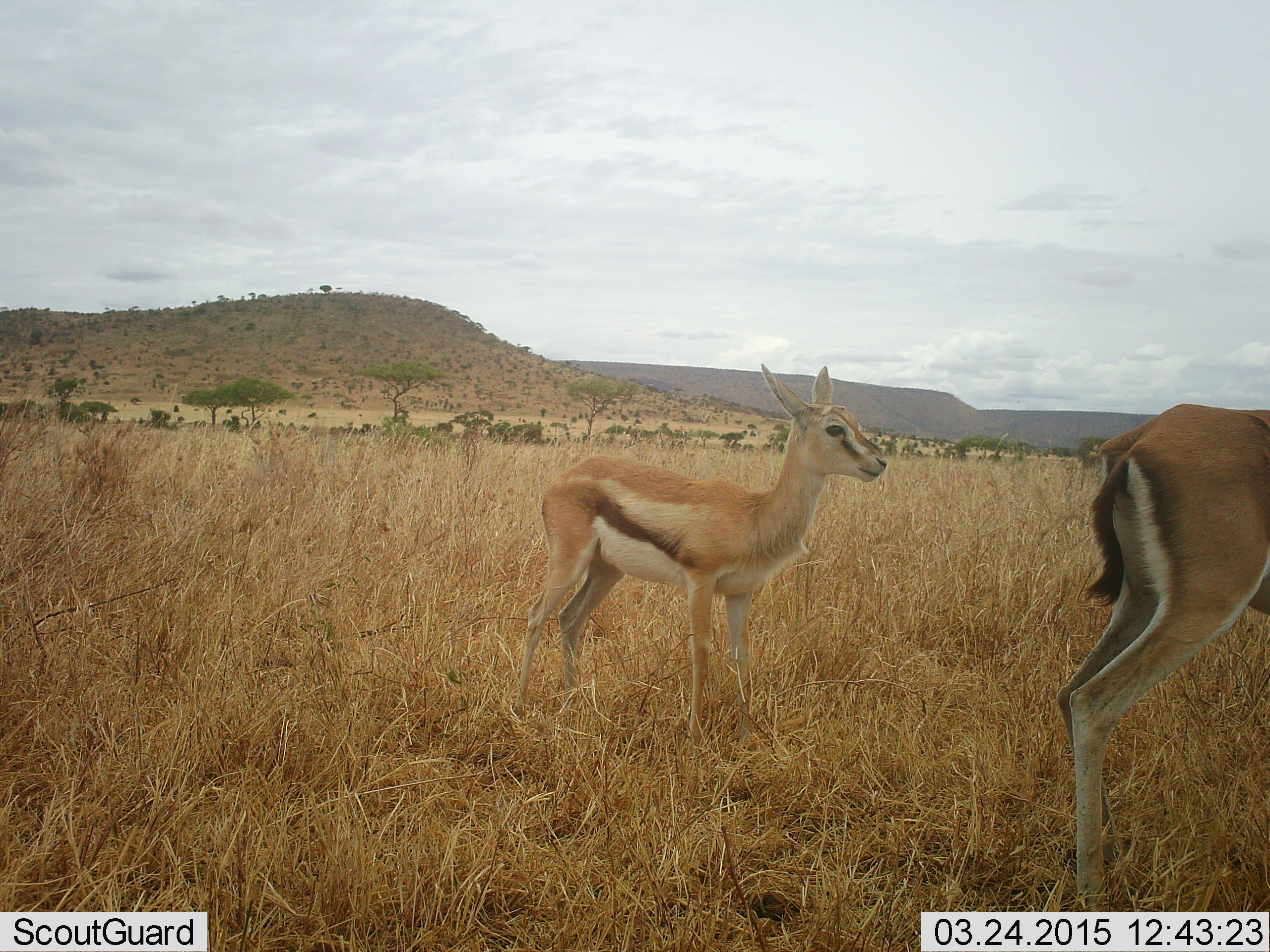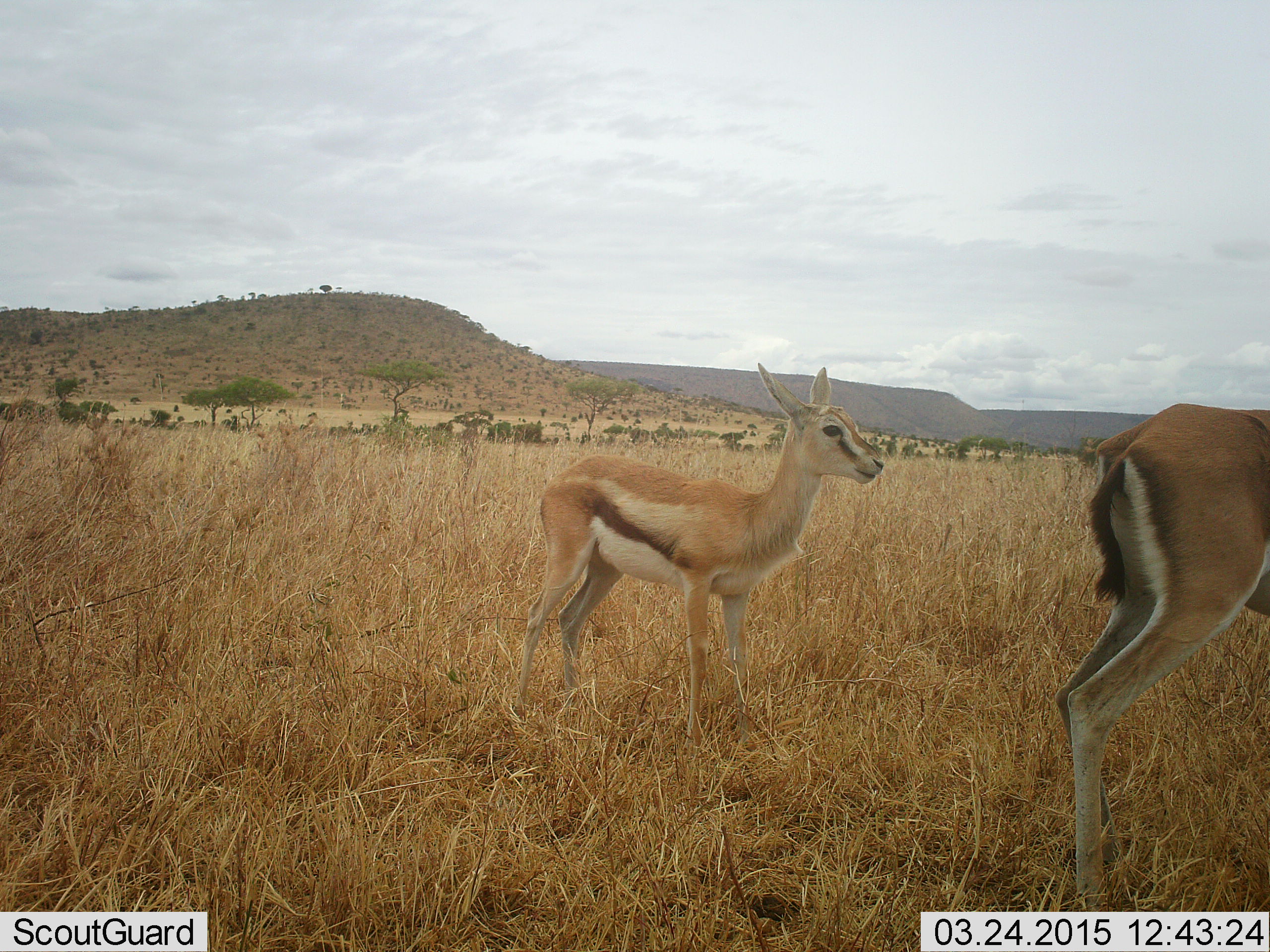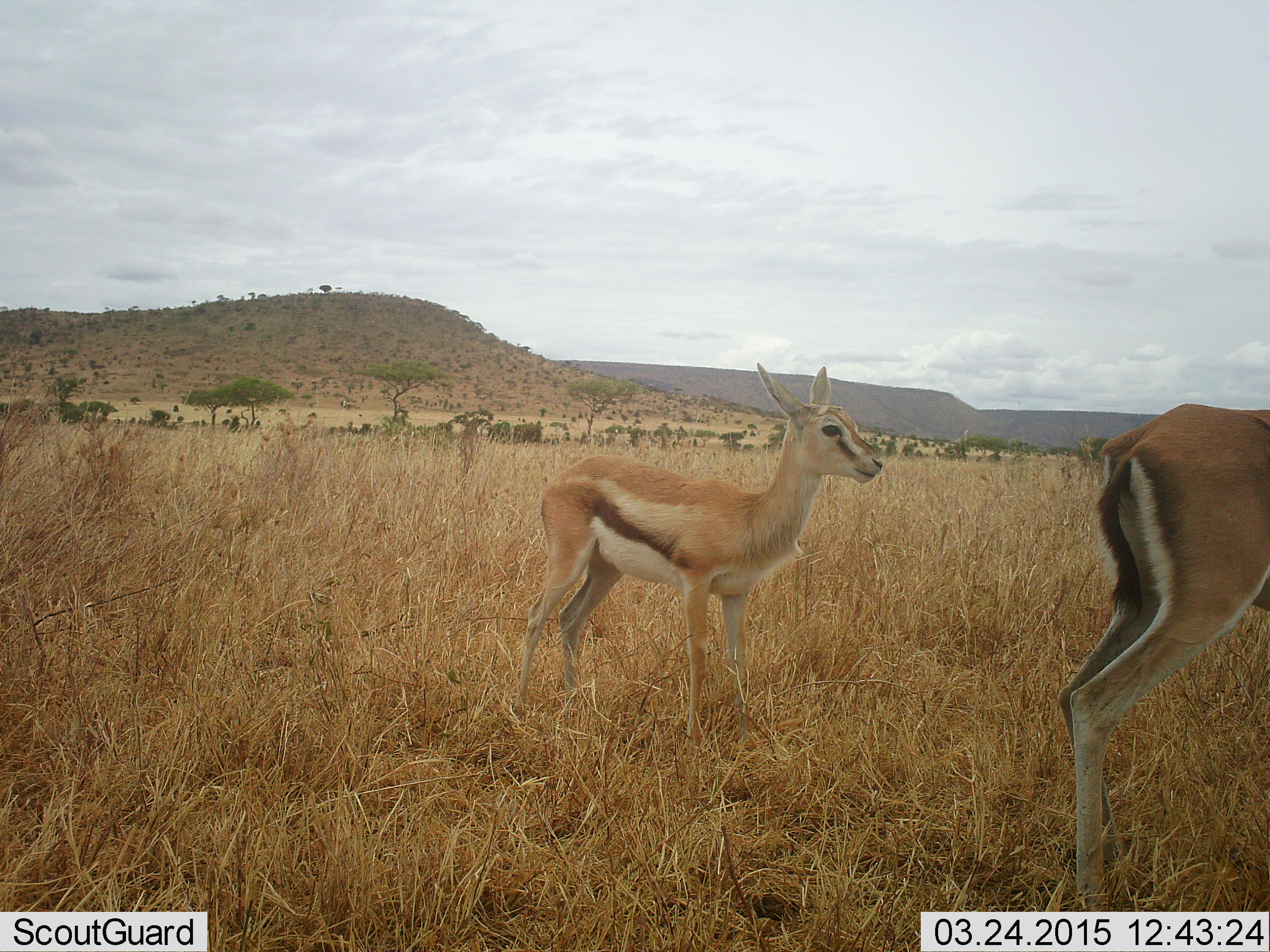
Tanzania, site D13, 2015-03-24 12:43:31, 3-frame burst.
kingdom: Animalia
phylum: Chordata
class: Mammalia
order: Artiodactyla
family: Bovidae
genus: Eudorcas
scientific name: Eudorcas thomsonii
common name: thomson's gazelle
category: gazellethomsons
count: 2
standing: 100%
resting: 0%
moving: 0%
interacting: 0%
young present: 10%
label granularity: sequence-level